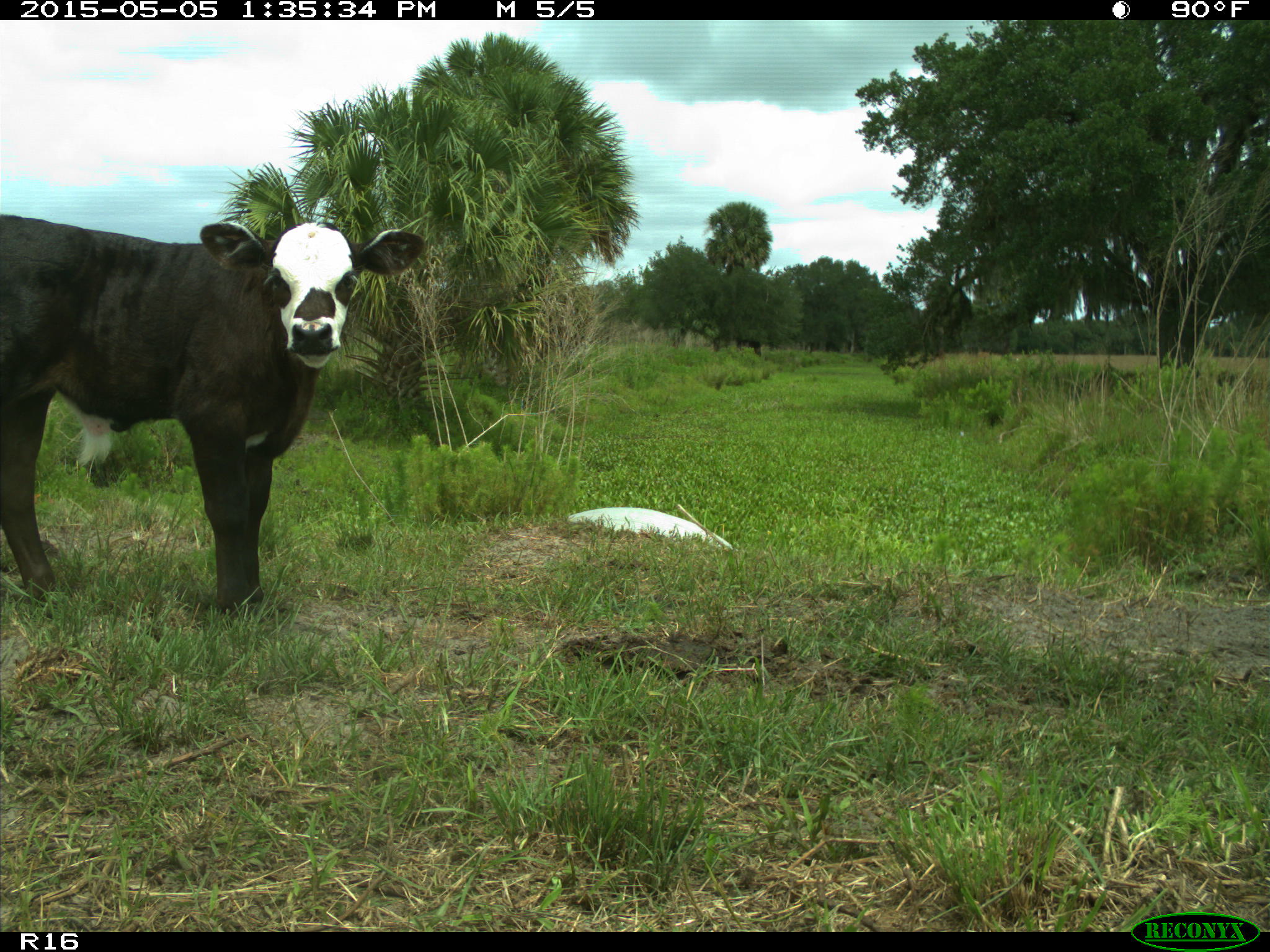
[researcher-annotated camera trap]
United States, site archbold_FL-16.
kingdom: Animalia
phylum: Chordata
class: Mammalia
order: Artiodactyla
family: Bovidae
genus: Bos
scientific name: Bos taurus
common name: domestic cow